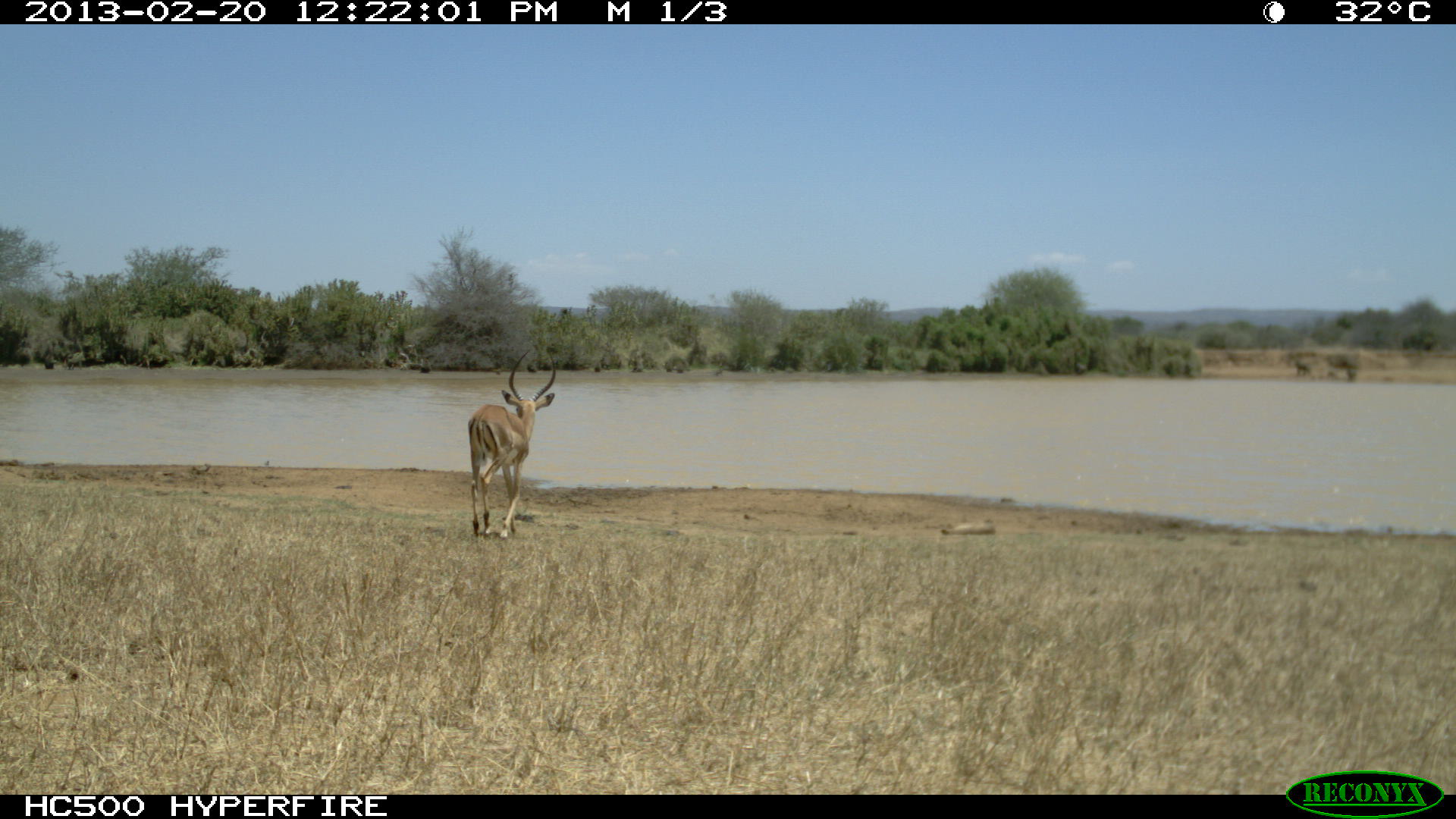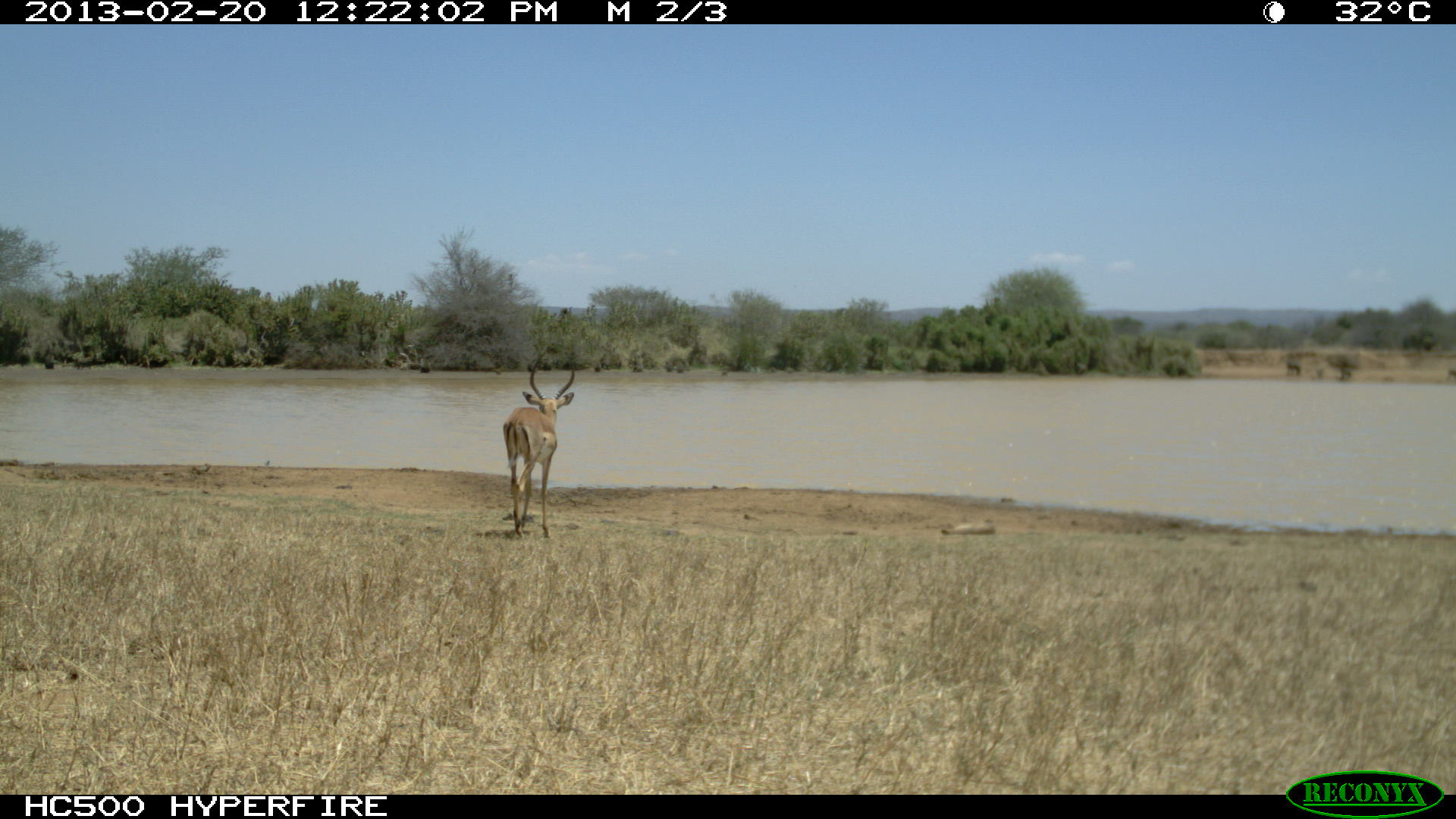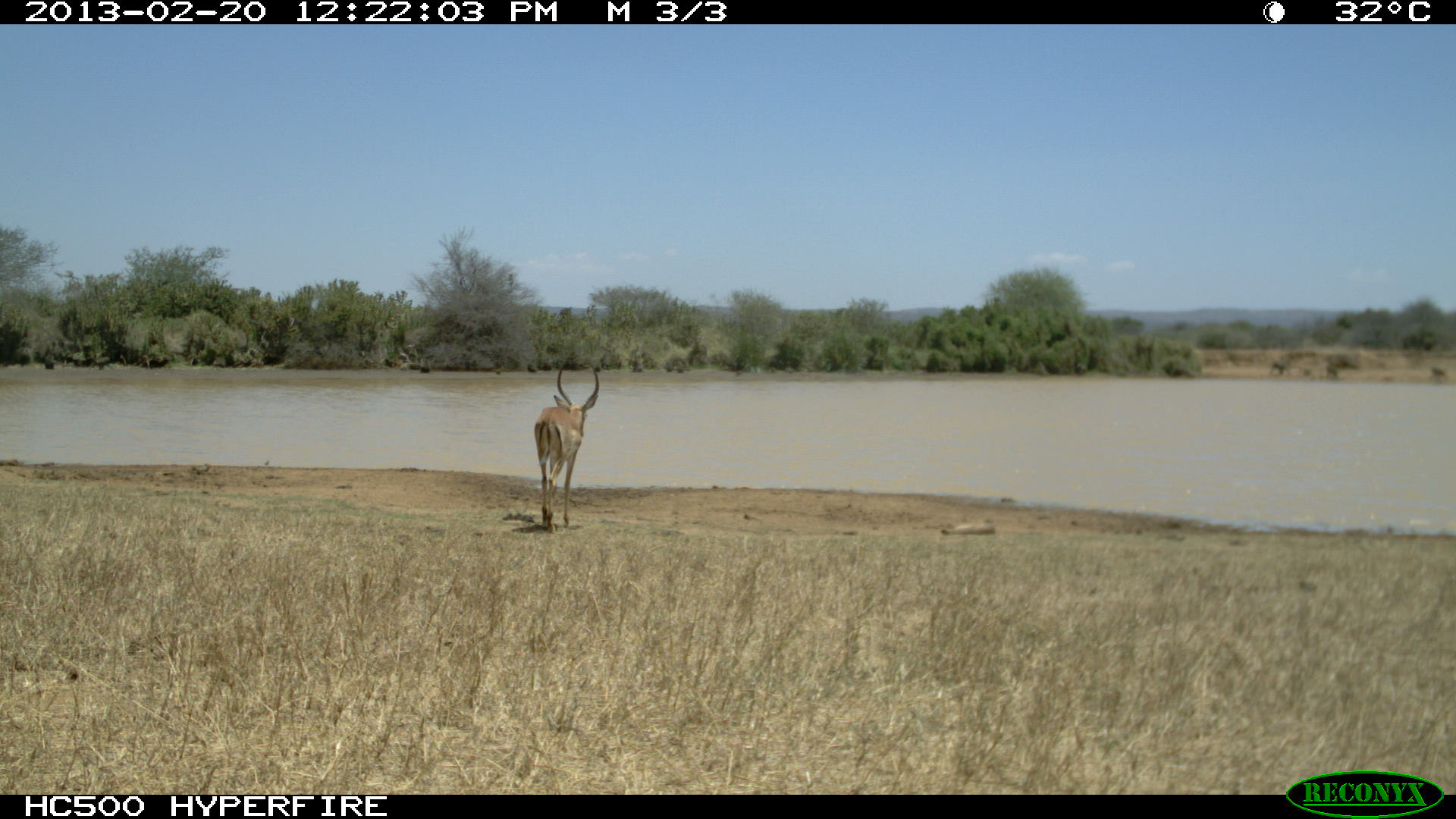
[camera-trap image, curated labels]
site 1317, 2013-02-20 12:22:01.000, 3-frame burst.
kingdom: Animalia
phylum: Chordata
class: Mammalia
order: Artiodactyla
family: Bovidae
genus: Aepyceros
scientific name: Aepyceros melampus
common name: impala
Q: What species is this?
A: Aepyceros melampus (impala).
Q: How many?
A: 1.